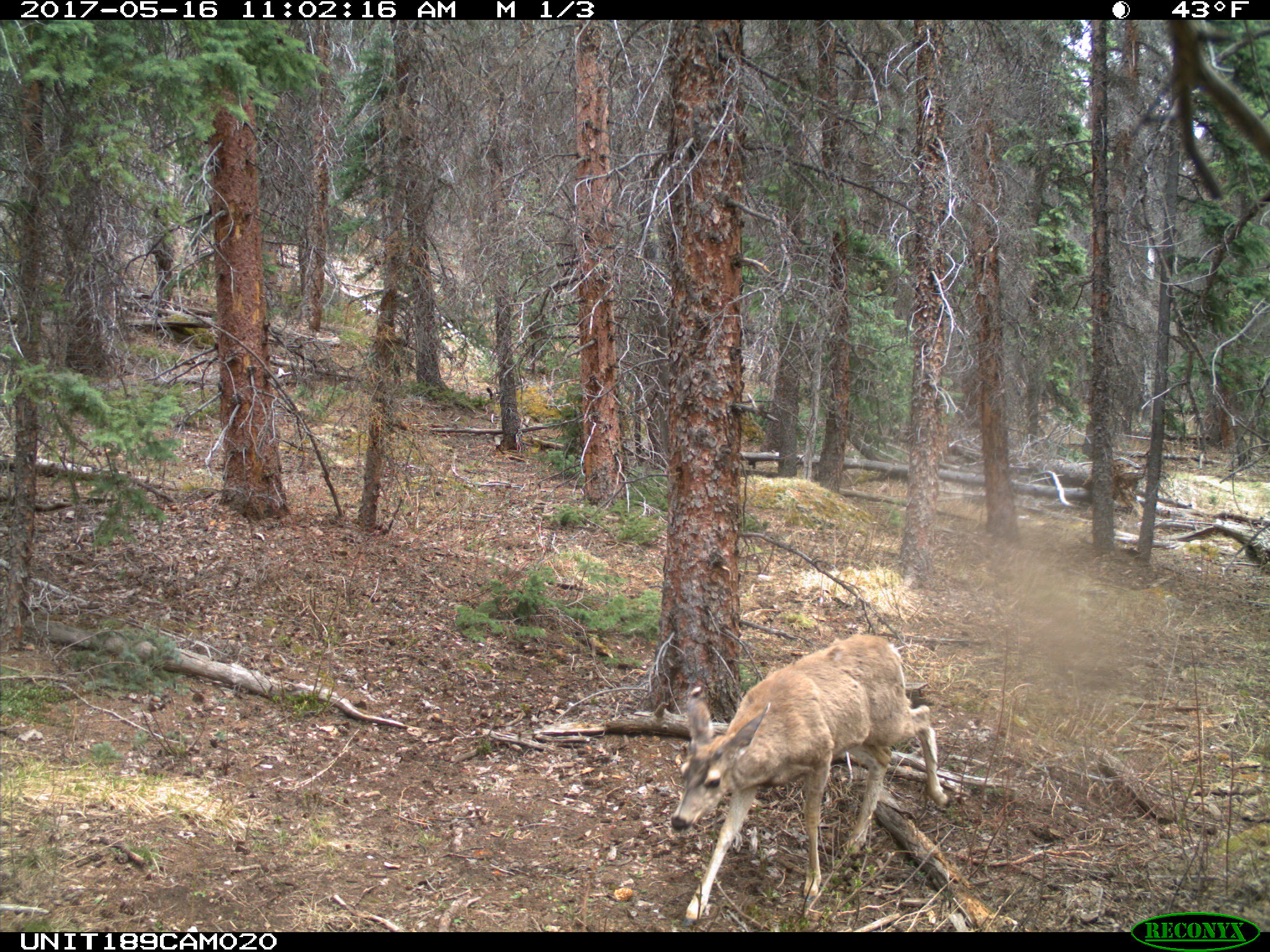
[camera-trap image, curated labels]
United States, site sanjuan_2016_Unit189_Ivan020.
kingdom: Animalia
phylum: Chordata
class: Mammalia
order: Artiodactyla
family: Cervidae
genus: Odocoileus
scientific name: Odocoileus hemionus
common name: mule deer